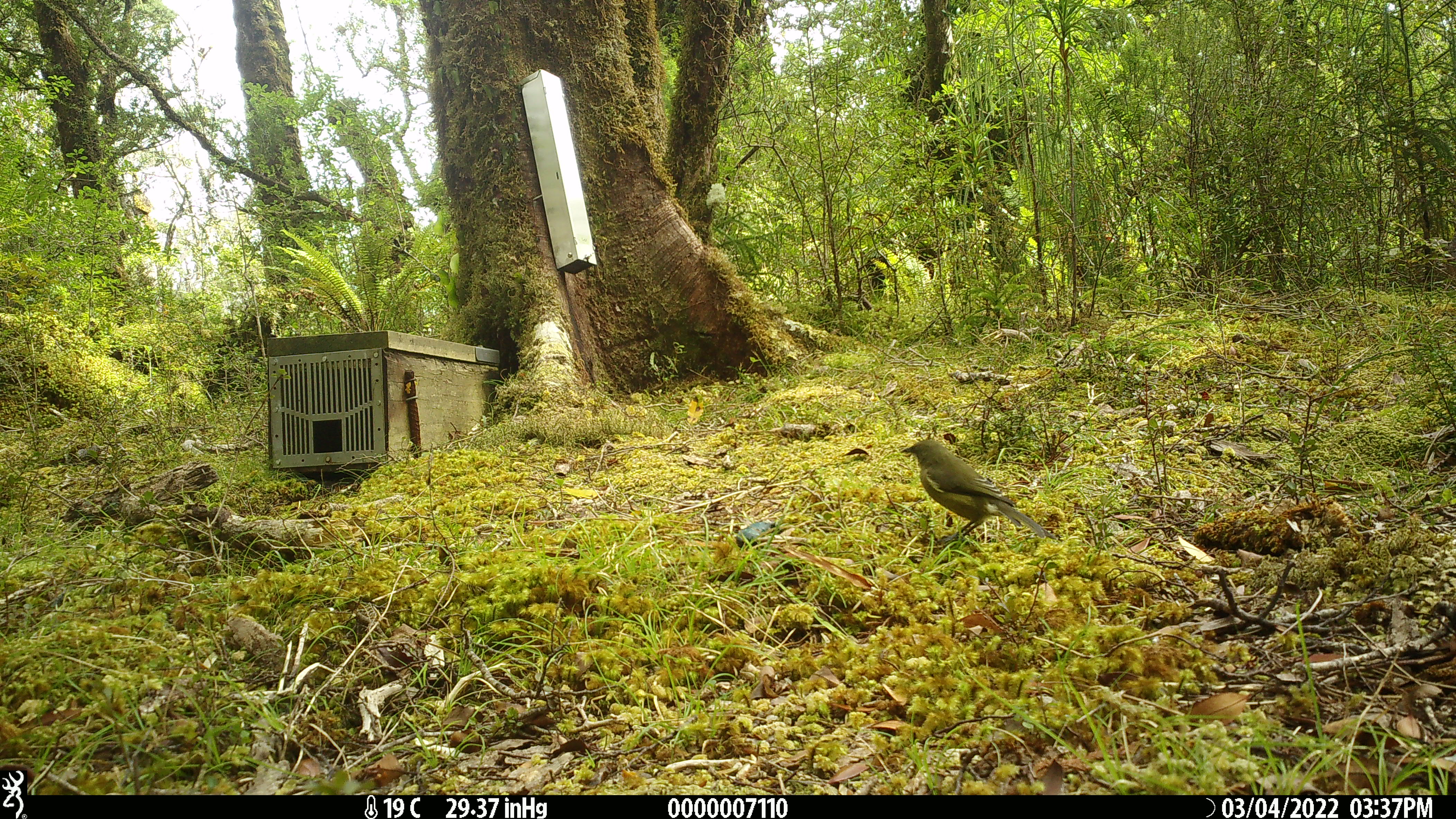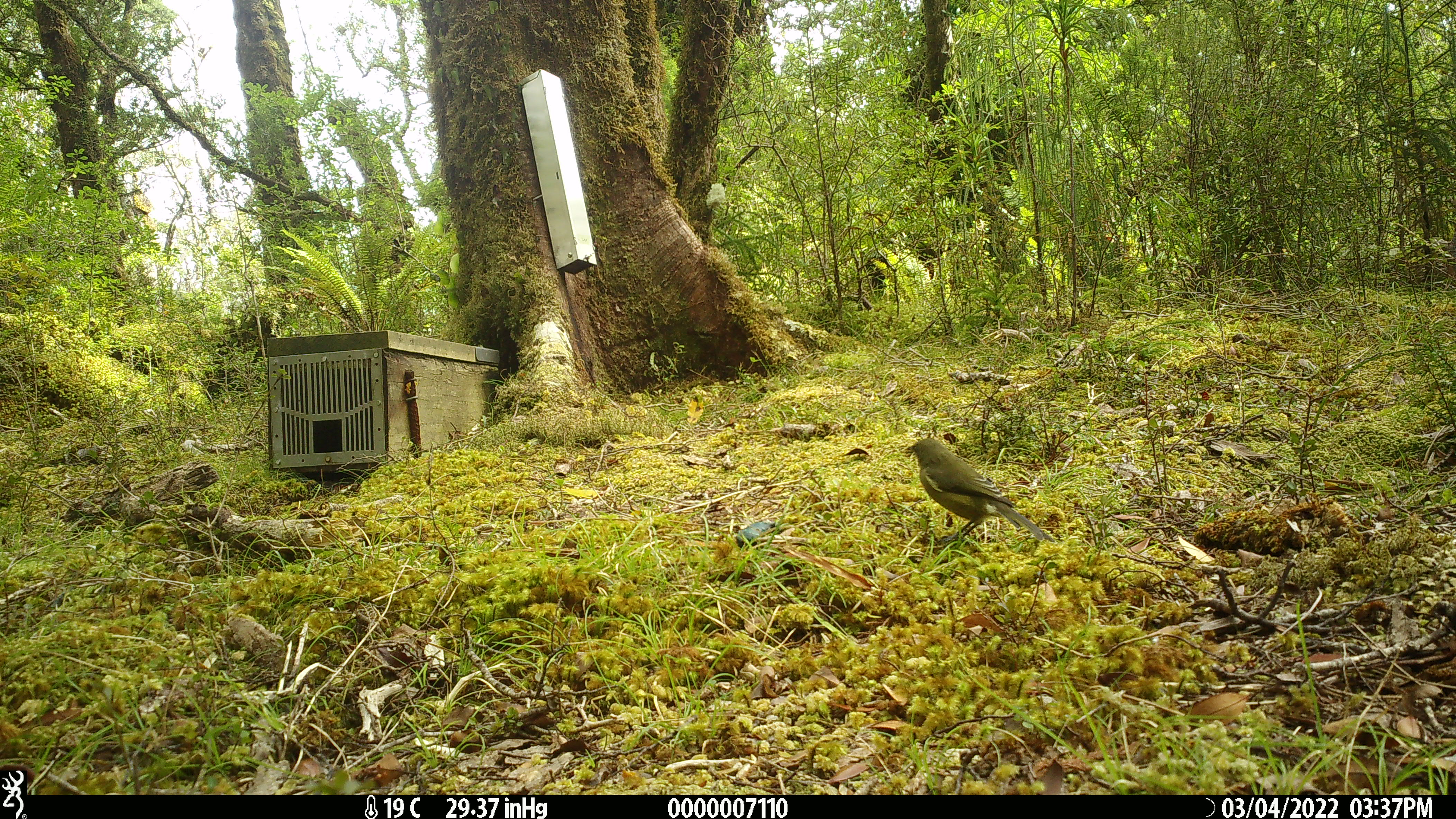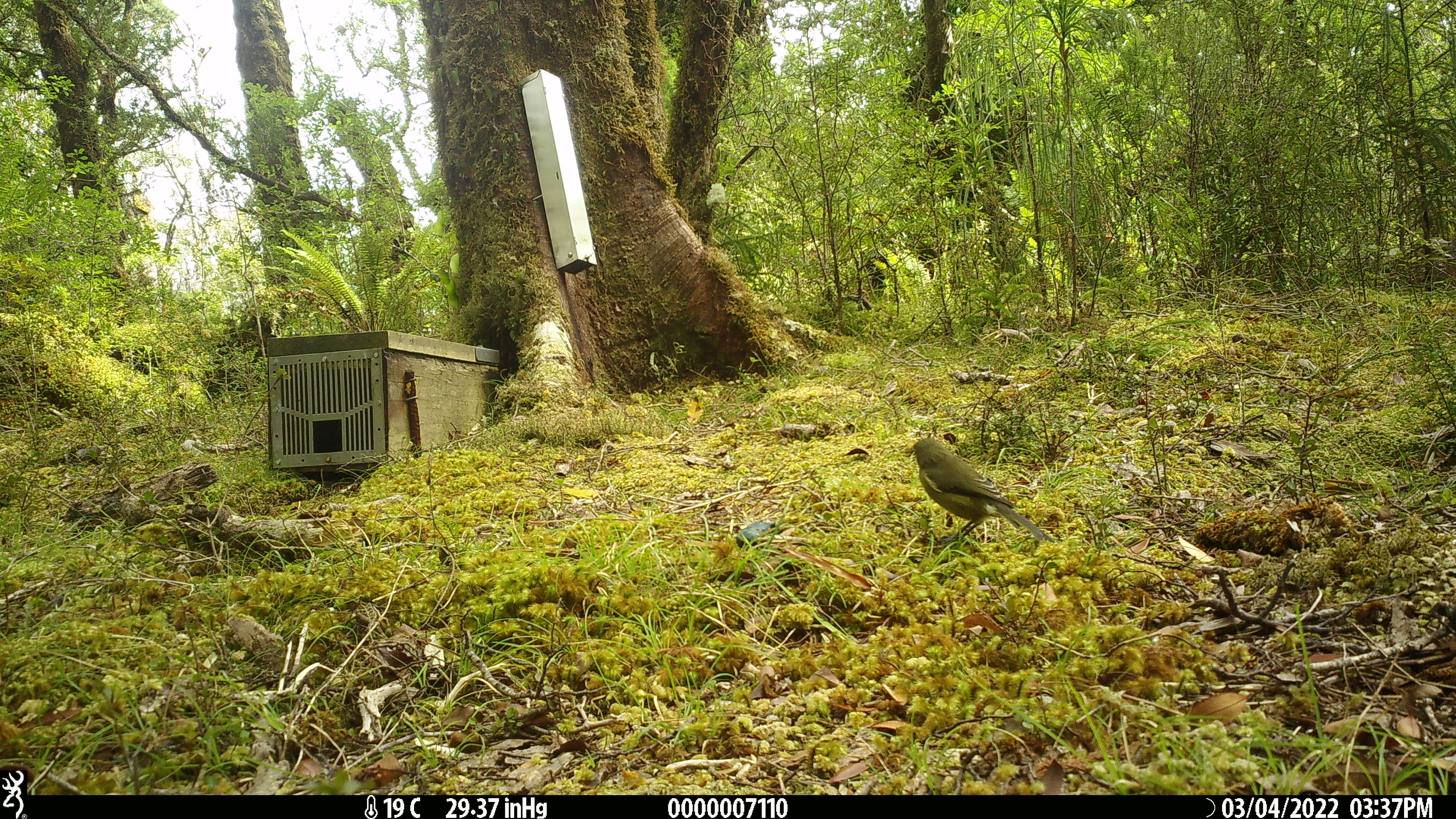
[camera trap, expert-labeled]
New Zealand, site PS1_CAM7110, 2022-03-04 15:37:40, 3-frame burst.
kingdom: Animalia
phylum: Chordata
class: Aves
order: Passeriformes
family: Meliphagidae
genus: Anthornis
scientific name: Anthornis melanura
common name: new zealand bellbird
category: bellbird